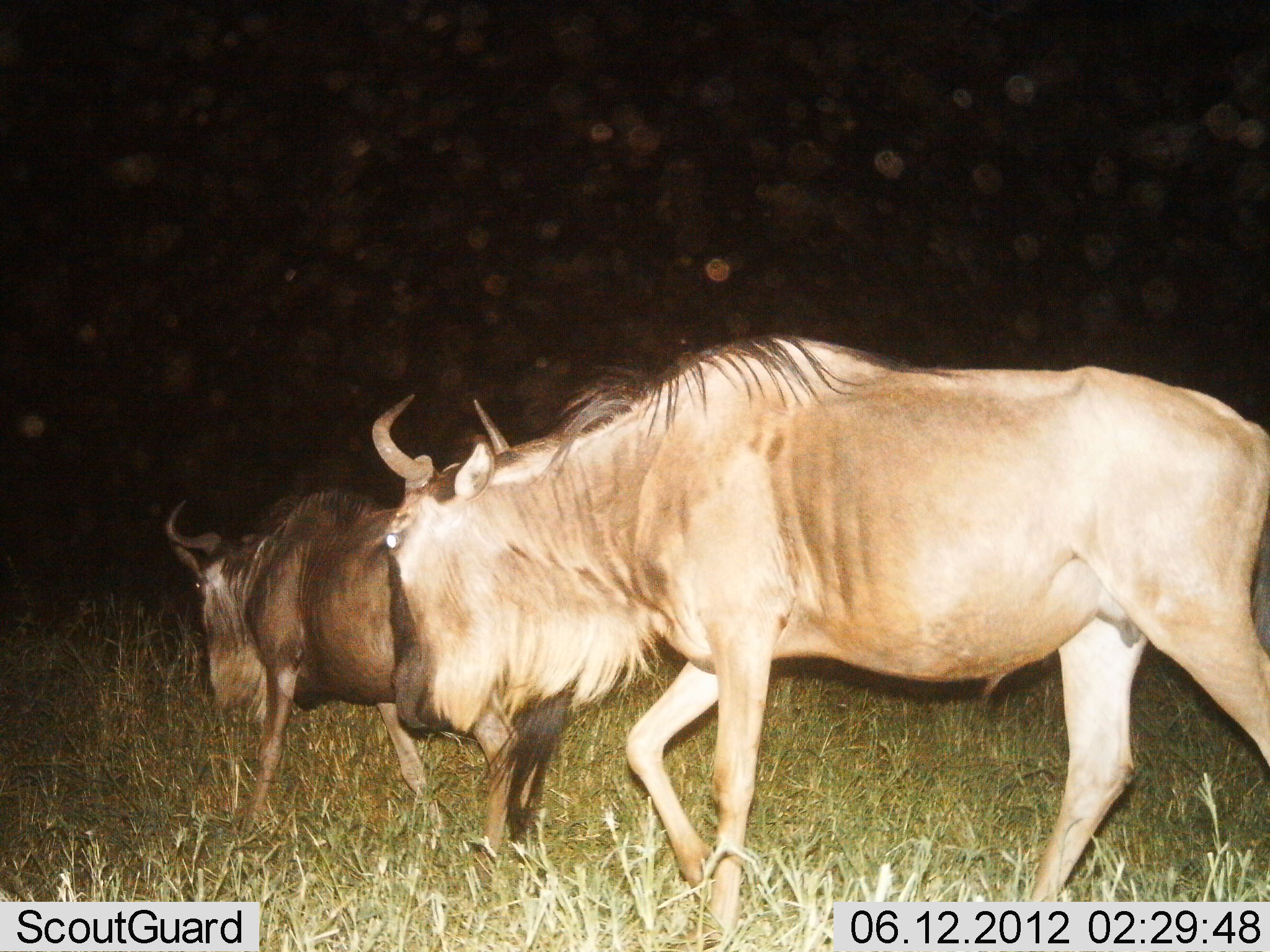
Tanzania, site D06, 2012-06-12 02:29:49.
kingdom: Animalia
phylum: Chordata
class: Mammalia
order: Artiodactyla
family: Bovidae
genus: Connochaetes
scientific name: Connochaetes taurinus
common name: blue wildebeest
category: wildebeest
Wildebeest (blue wildebeest) (Connochaetes taurinus), count 2. Behavior (volunteer vote fractions): standing 20%, resting 0%, moving 90%, interacting 0%. Young present (vote fraction): 0%. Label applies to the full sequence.